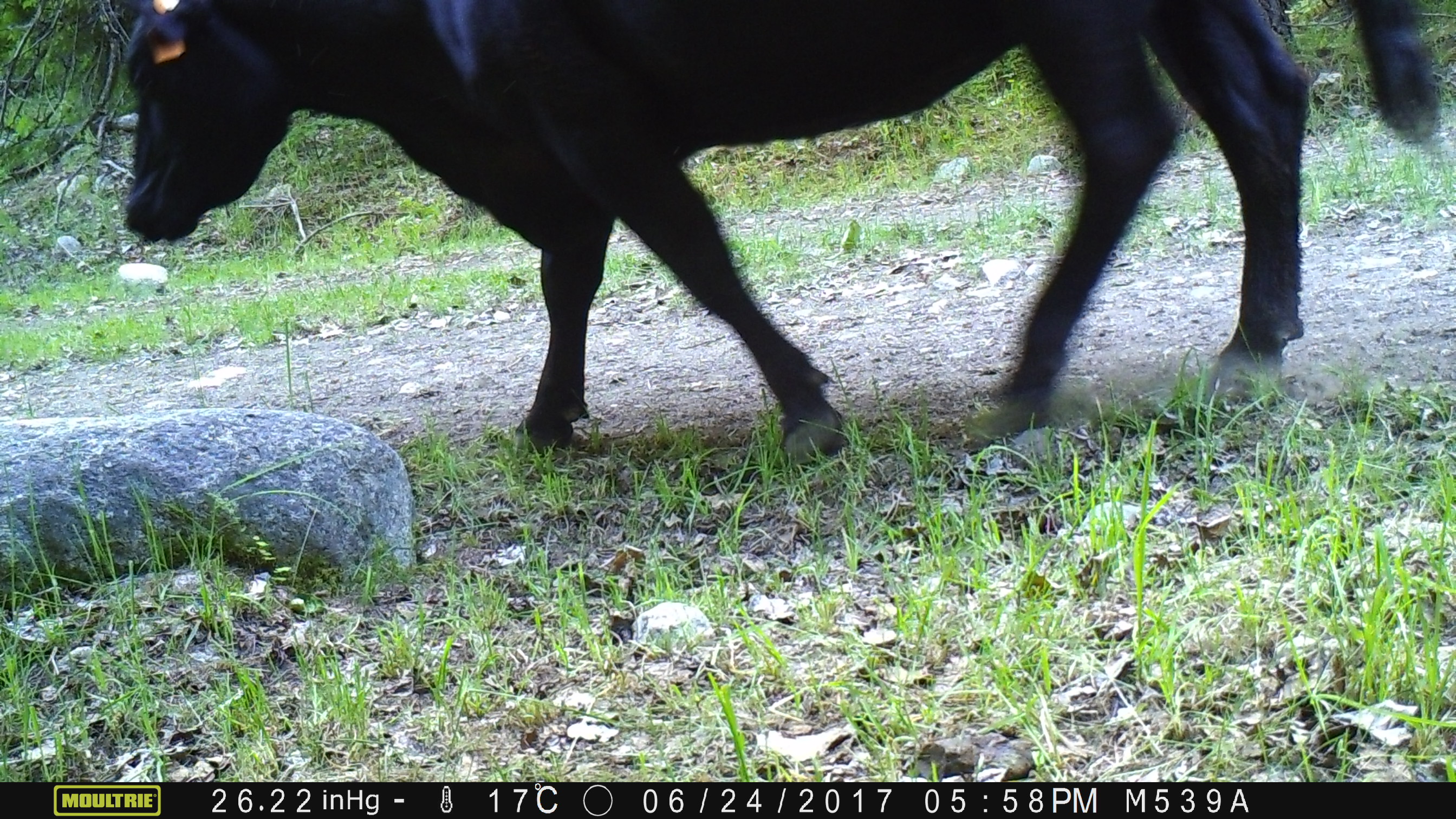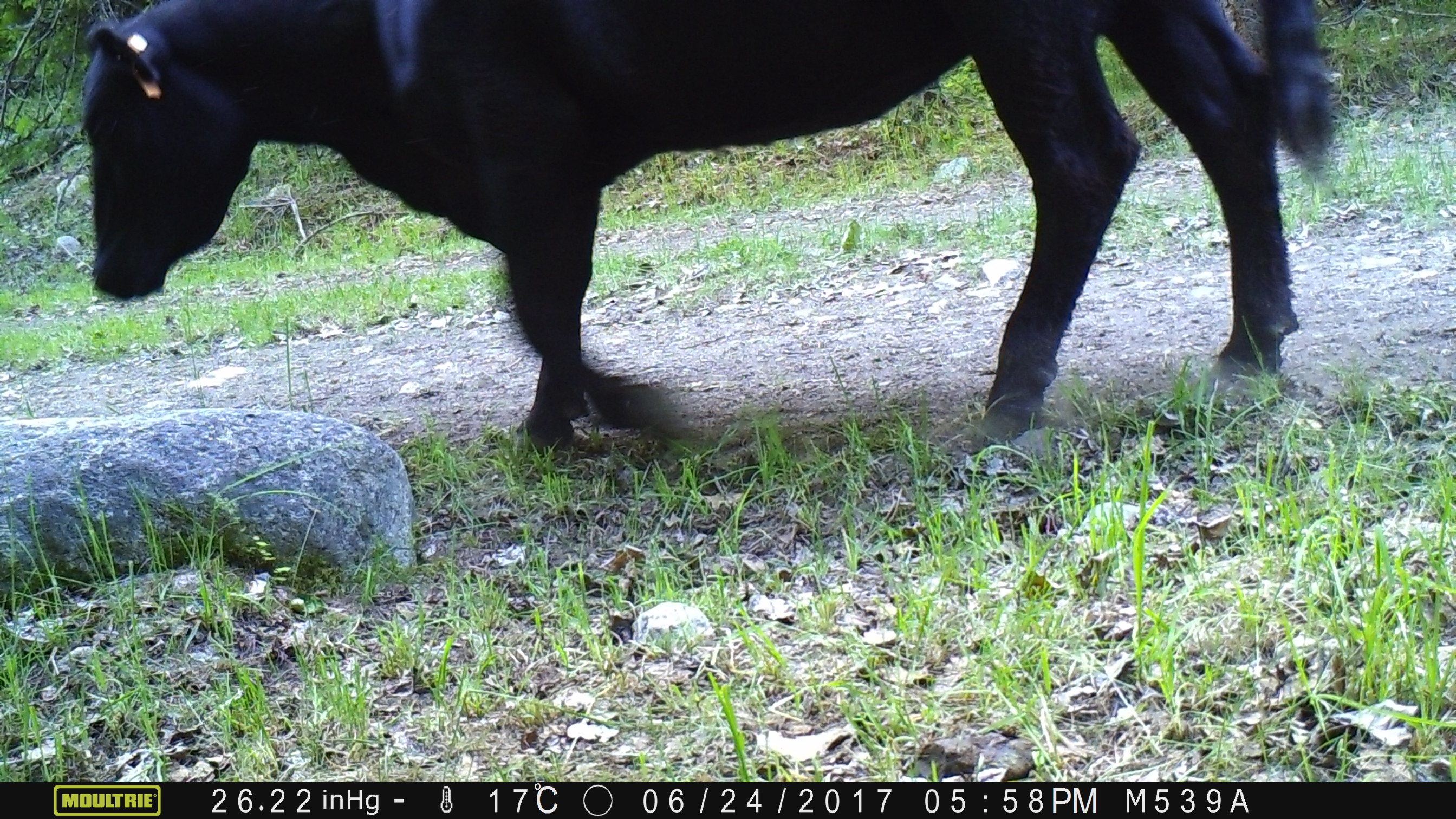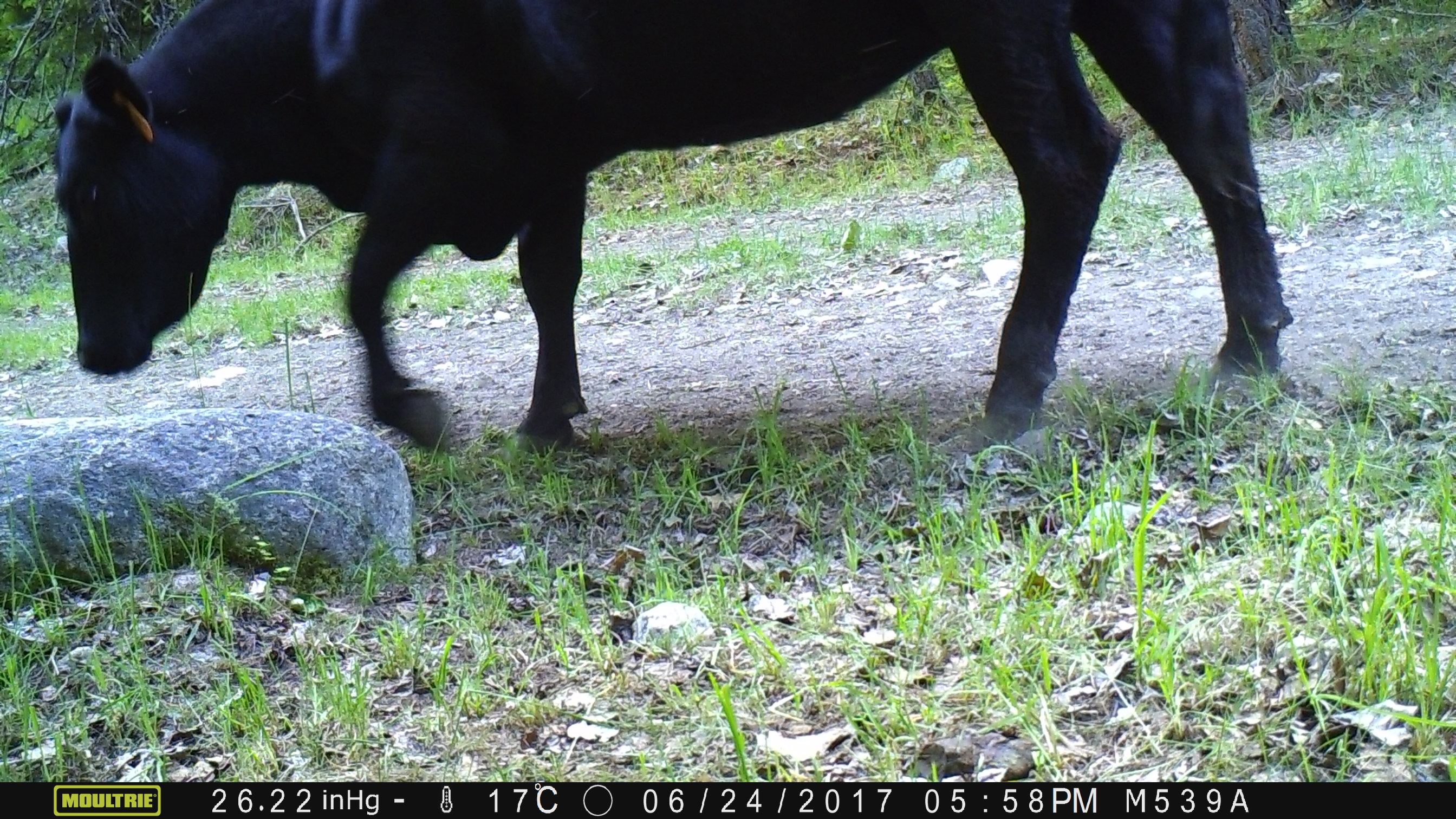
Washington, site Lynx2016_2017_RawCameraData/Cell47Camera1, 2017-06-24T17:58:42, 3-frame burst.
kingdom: Animalia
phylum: Chordata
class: Mammalia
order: Artiodactyla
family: Bovidae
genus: Bos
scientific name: Bos taurus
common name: domestic cattle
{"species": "domestic cattle (Bos taurus)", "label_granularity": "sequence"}